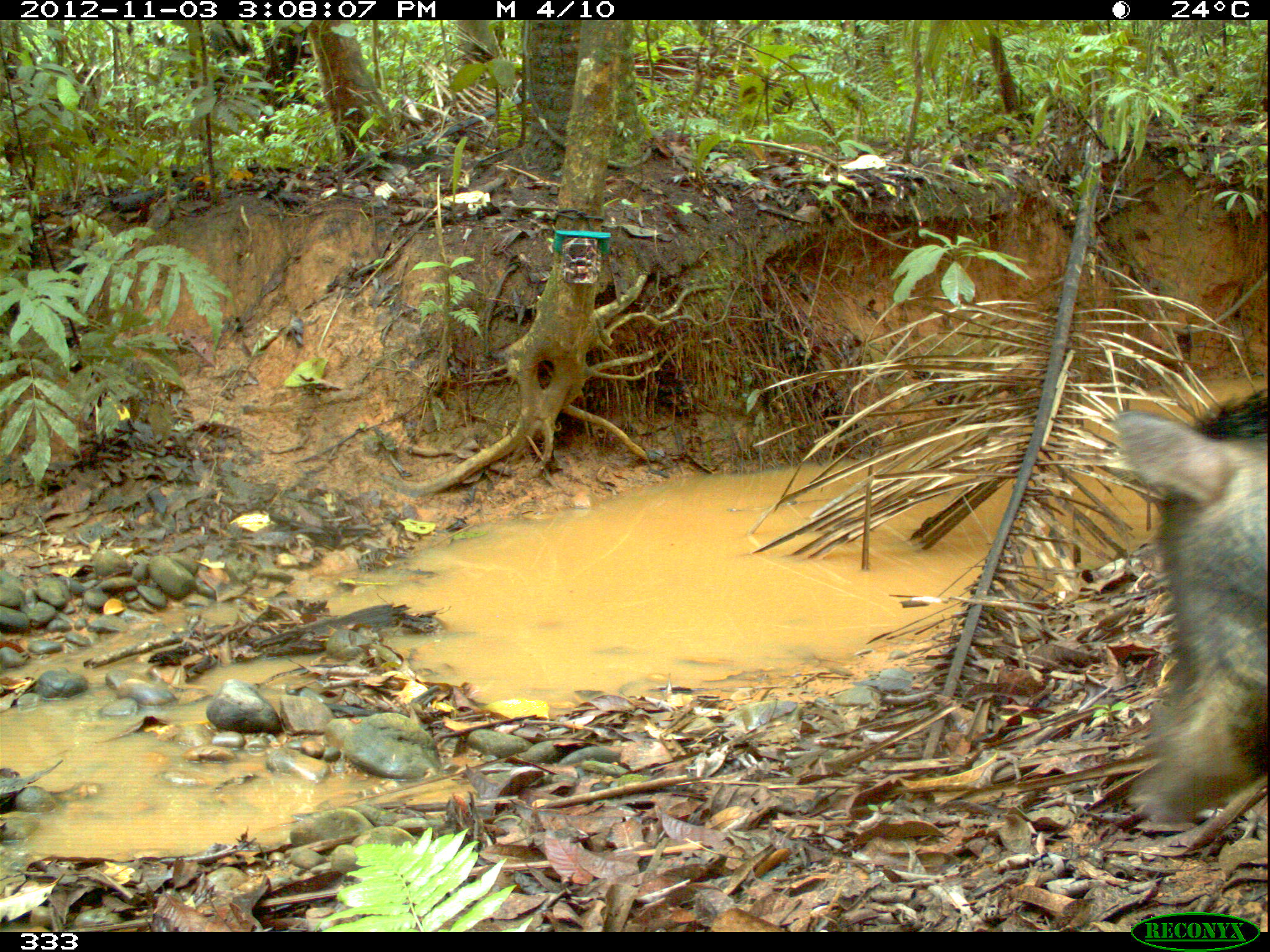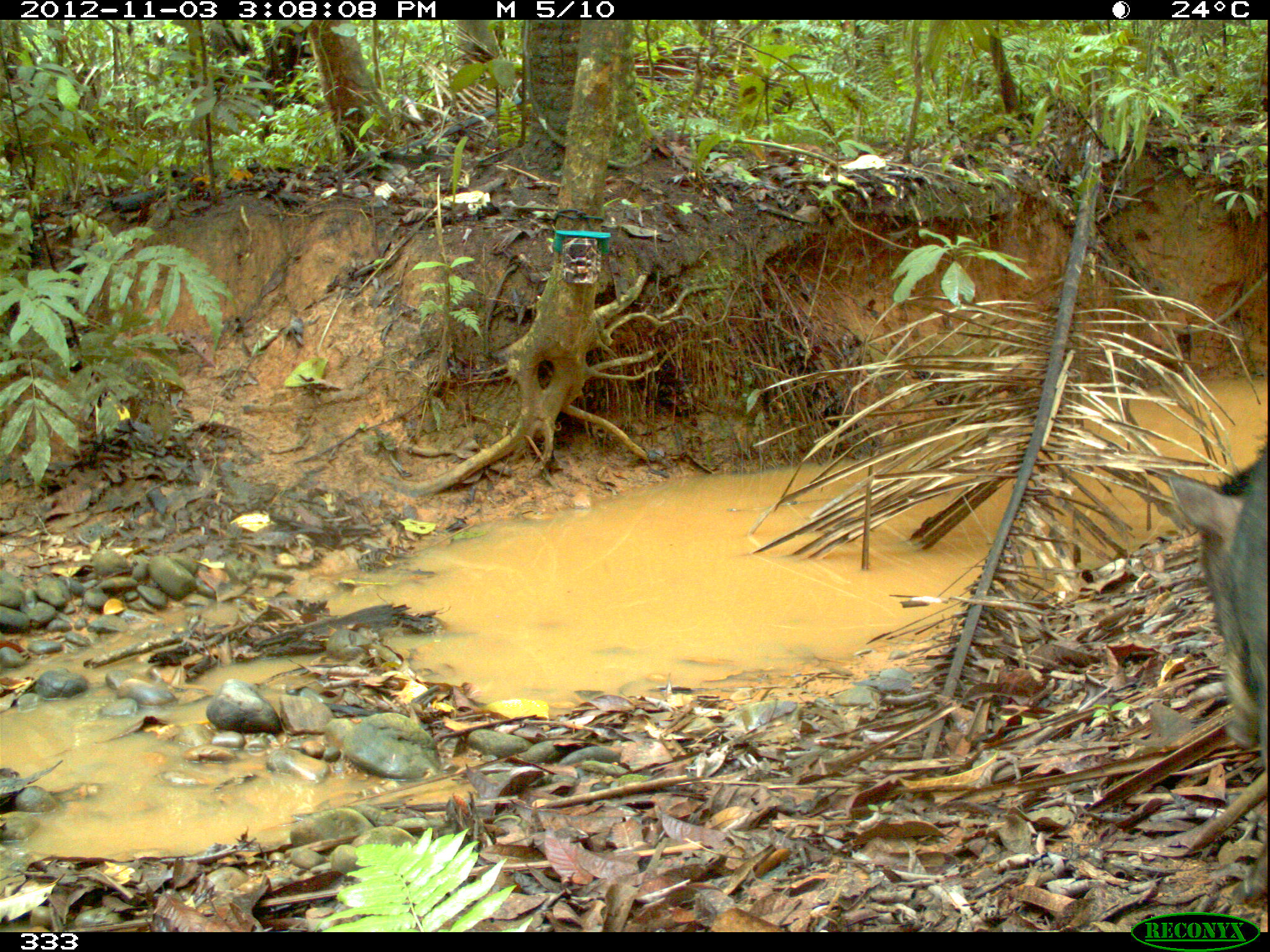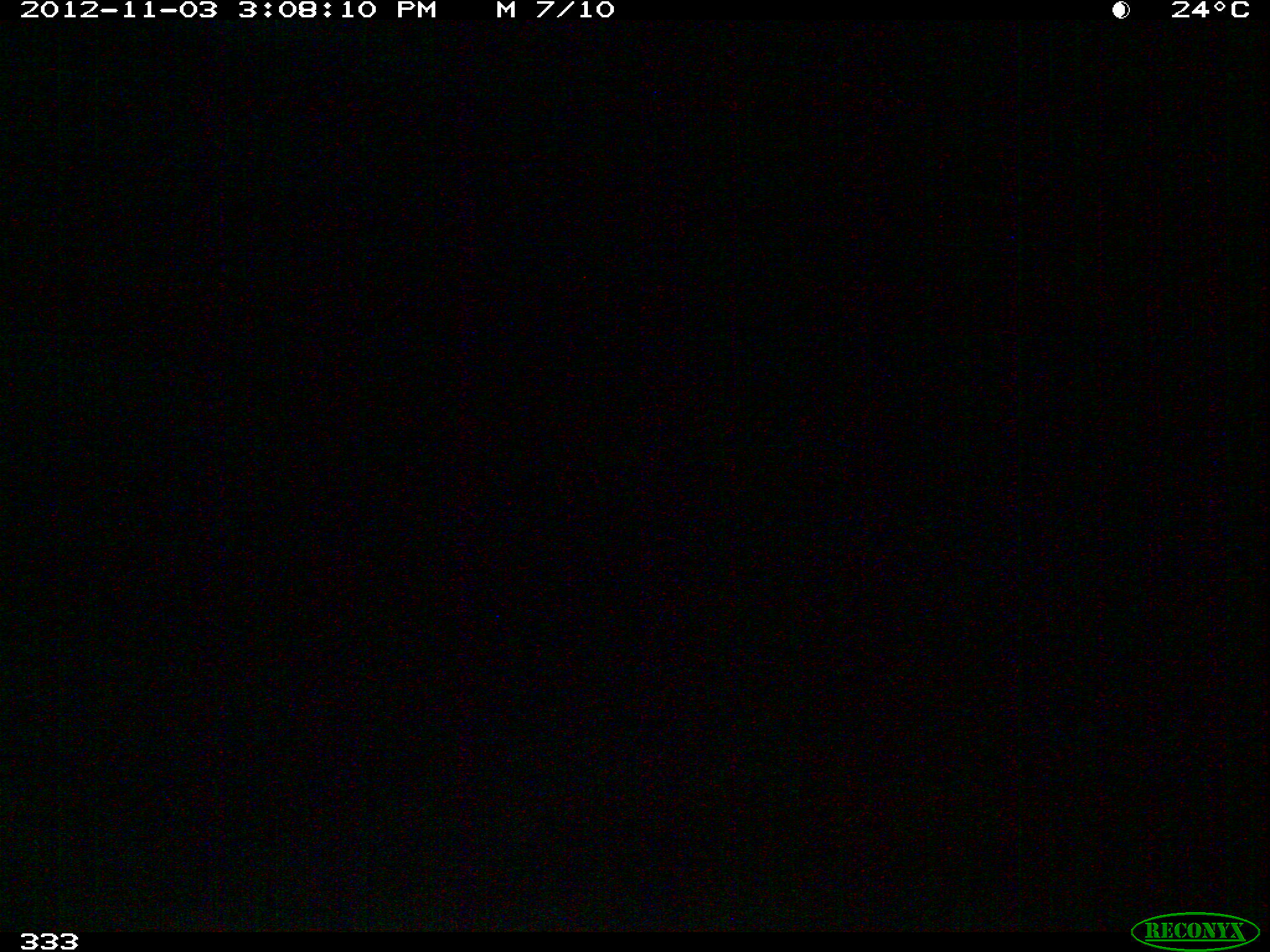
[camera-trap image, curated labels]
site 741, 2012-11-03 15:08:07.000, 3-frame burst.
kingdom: Animalia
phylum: Chordata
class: Mammalia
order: Artiodactyla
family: Tayassuidae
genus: Tayassu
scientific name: Tayassu pecari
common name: white-lipped peccary